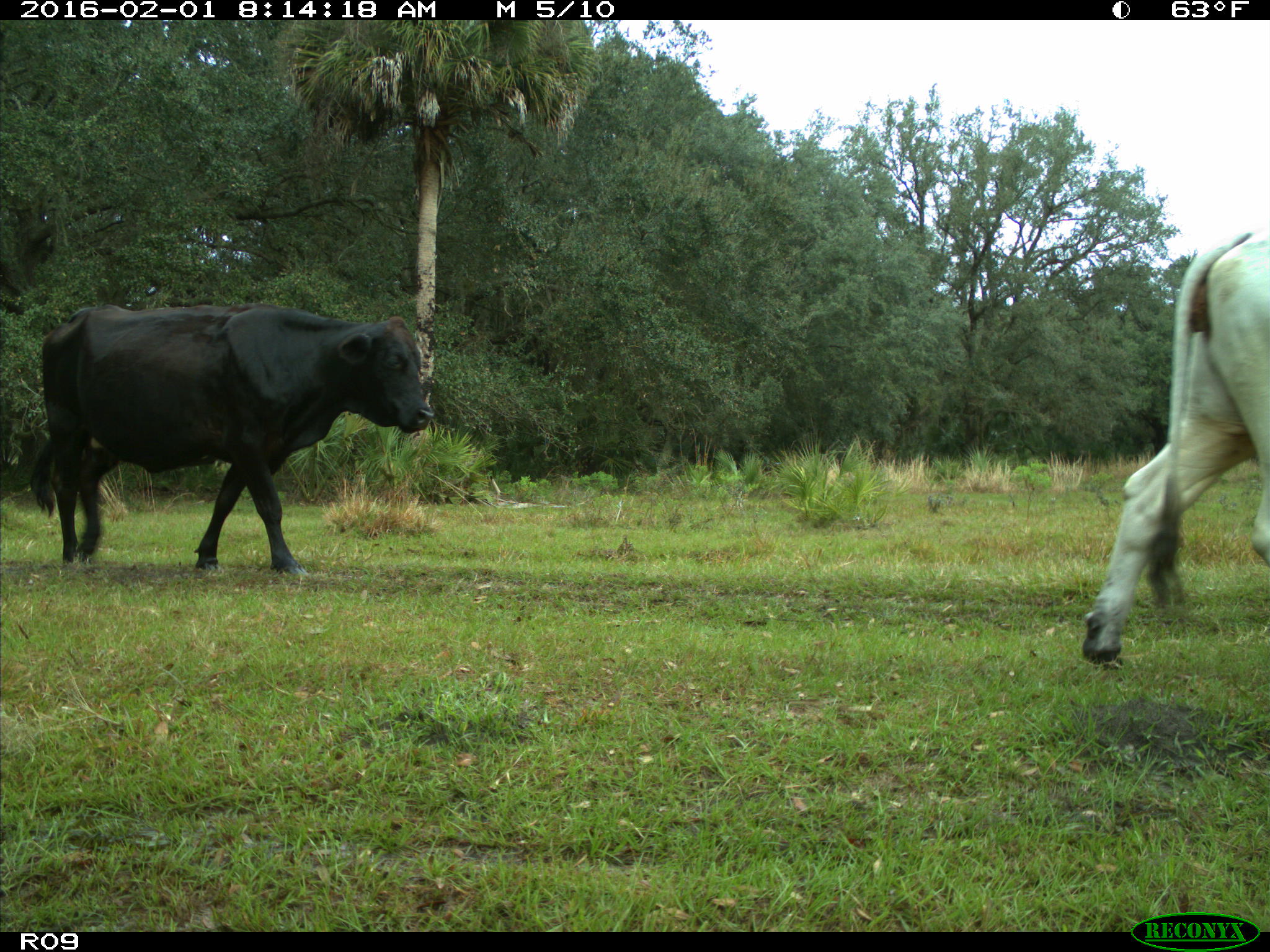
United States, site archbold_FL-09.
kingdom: Animalia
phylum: Chordata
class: Mammalia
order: Artiodactyla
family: Bovidae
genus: Bos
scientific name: Bos taurus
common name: domestic cow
Bos taurus (domestic cow).